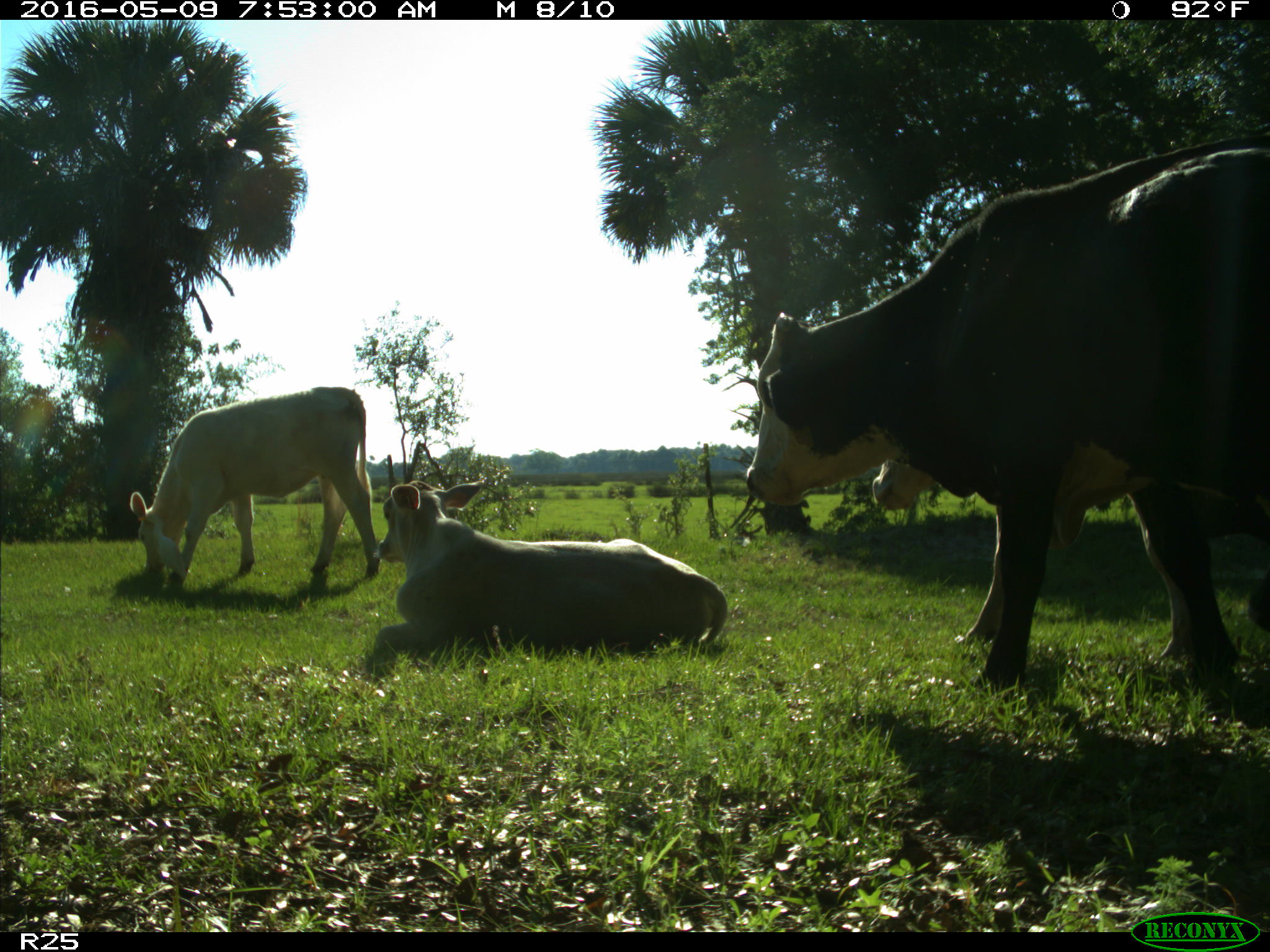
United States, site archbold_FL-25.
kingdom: Animalia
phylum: Chordata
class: Mammalia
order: Artiodactyla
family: Bovidae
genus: Bos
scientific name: Bos taurus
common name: domestic cow